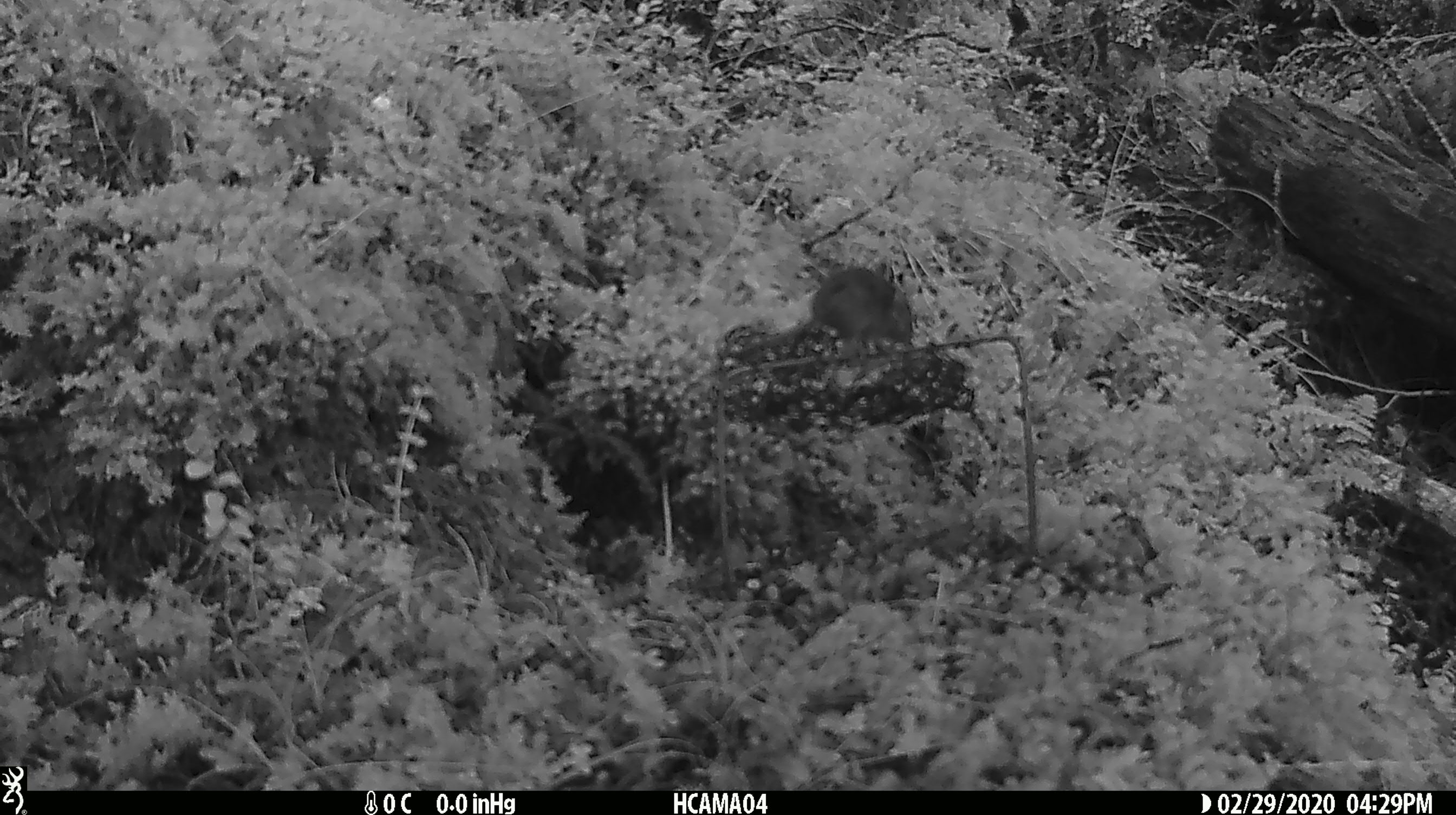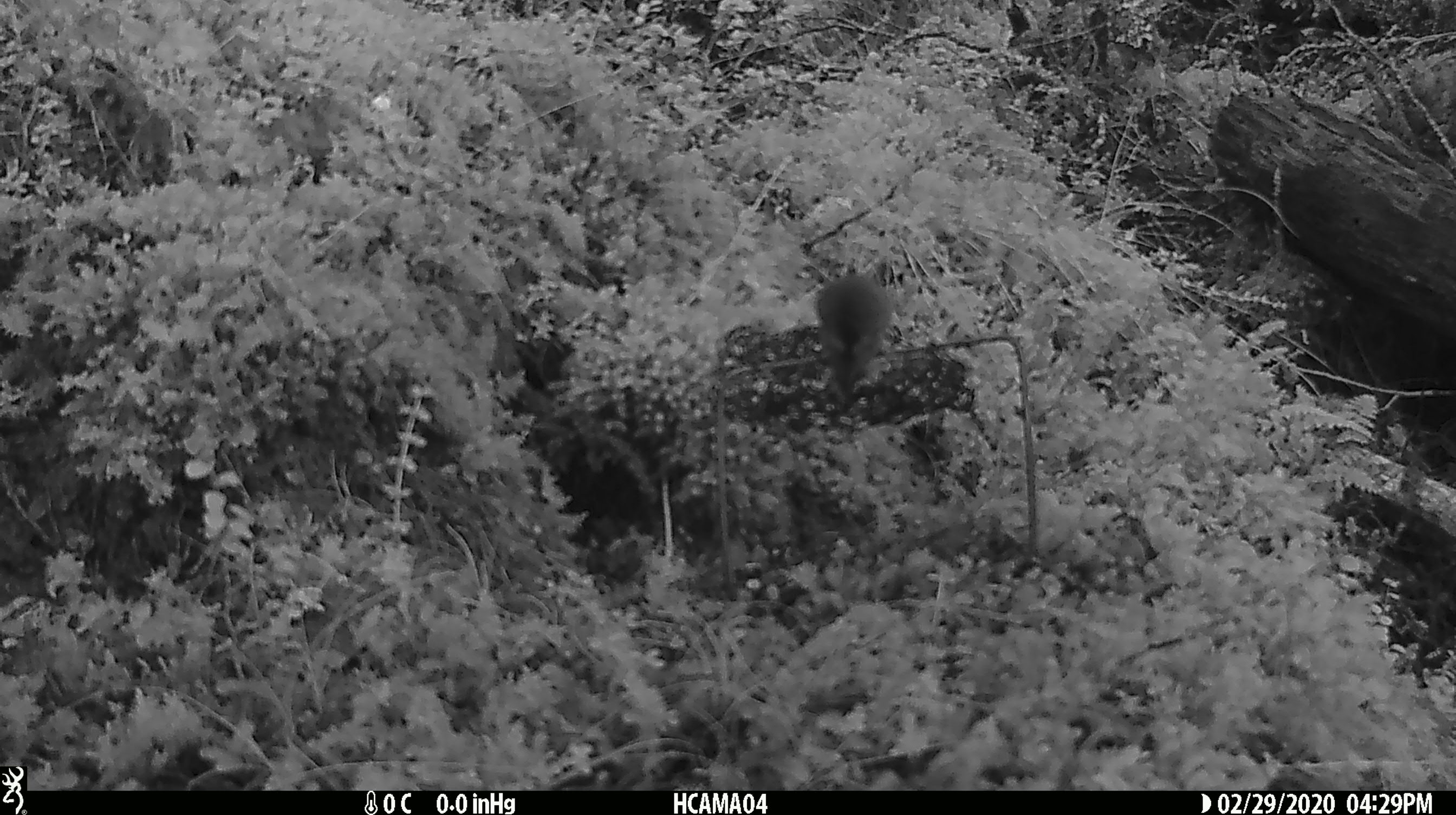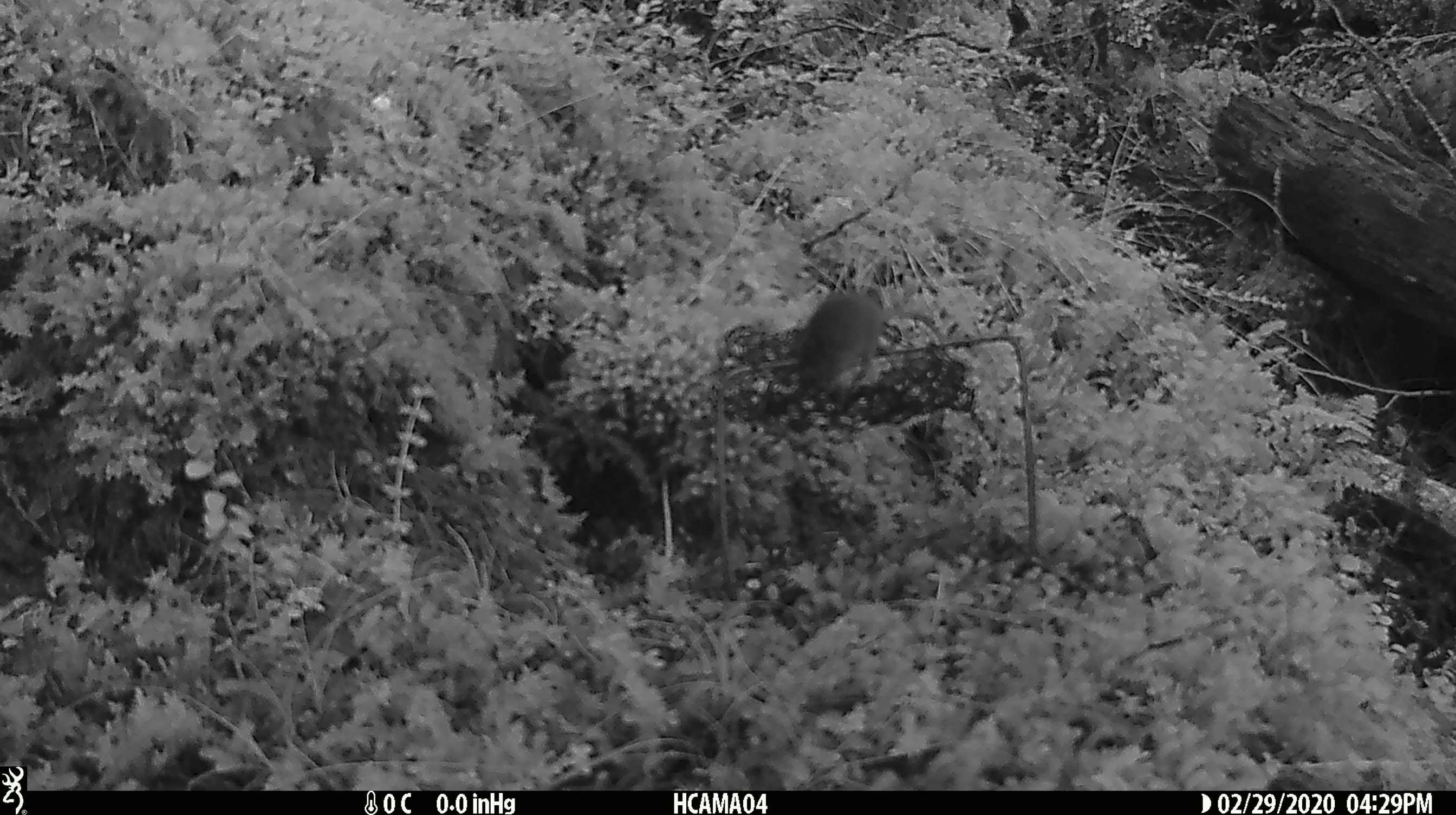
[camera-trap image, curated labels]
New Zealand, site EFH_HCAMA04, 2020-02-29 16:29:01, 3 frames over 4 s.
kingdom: Animalia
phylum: Chordata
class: Mammalia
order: Rodentia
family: Muridae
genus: Mus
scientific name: Mus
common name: mouse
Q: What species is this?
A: Mouse (Mus).